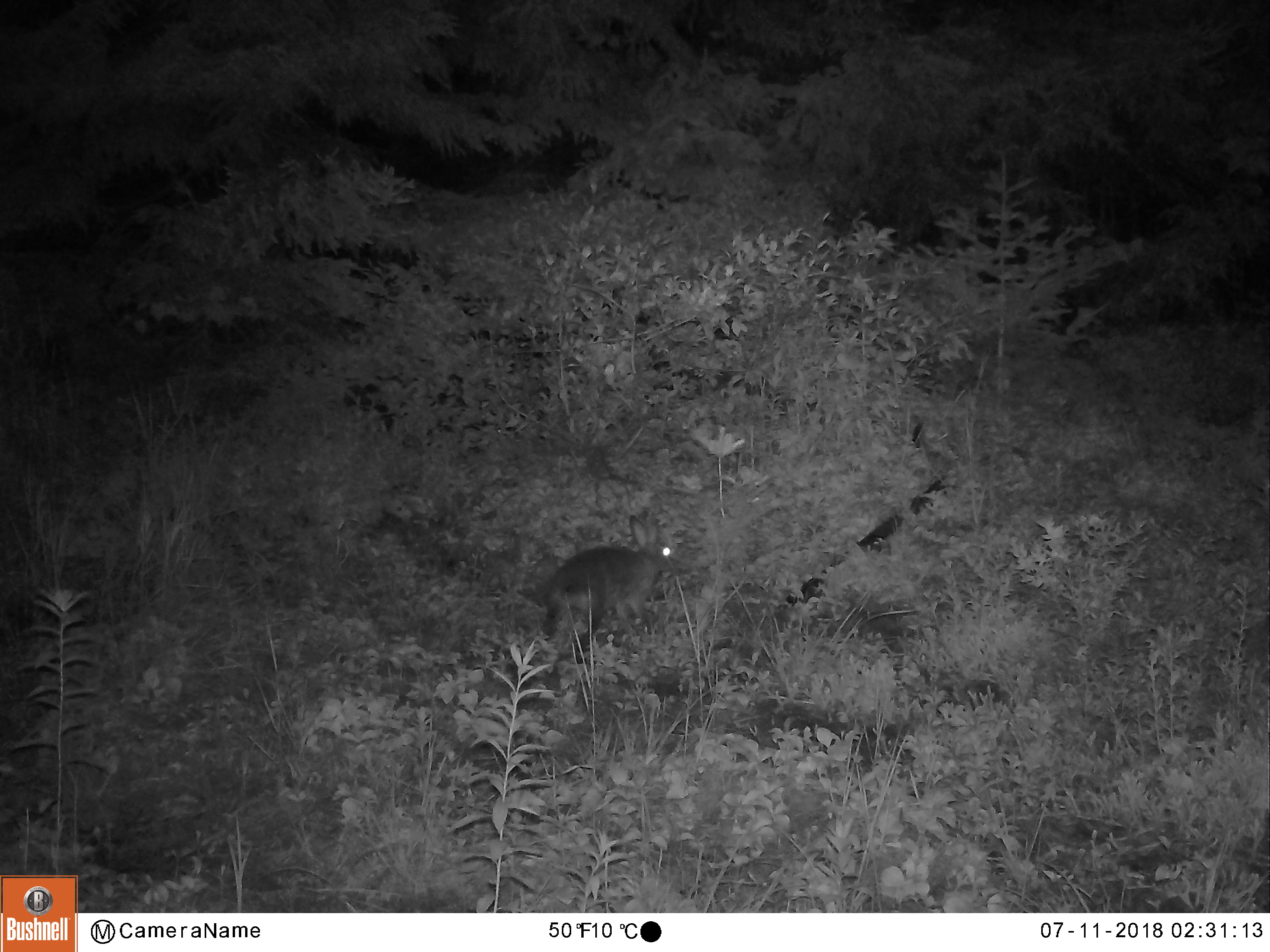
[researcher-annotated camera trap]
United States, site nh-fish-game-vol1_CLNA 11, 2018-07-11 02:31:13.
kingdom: Animalia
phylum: Chordata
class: Mammalia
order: Lagomorpha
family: Leporidae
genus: Lepus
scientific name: Lepus americanus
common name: snowshoe hare